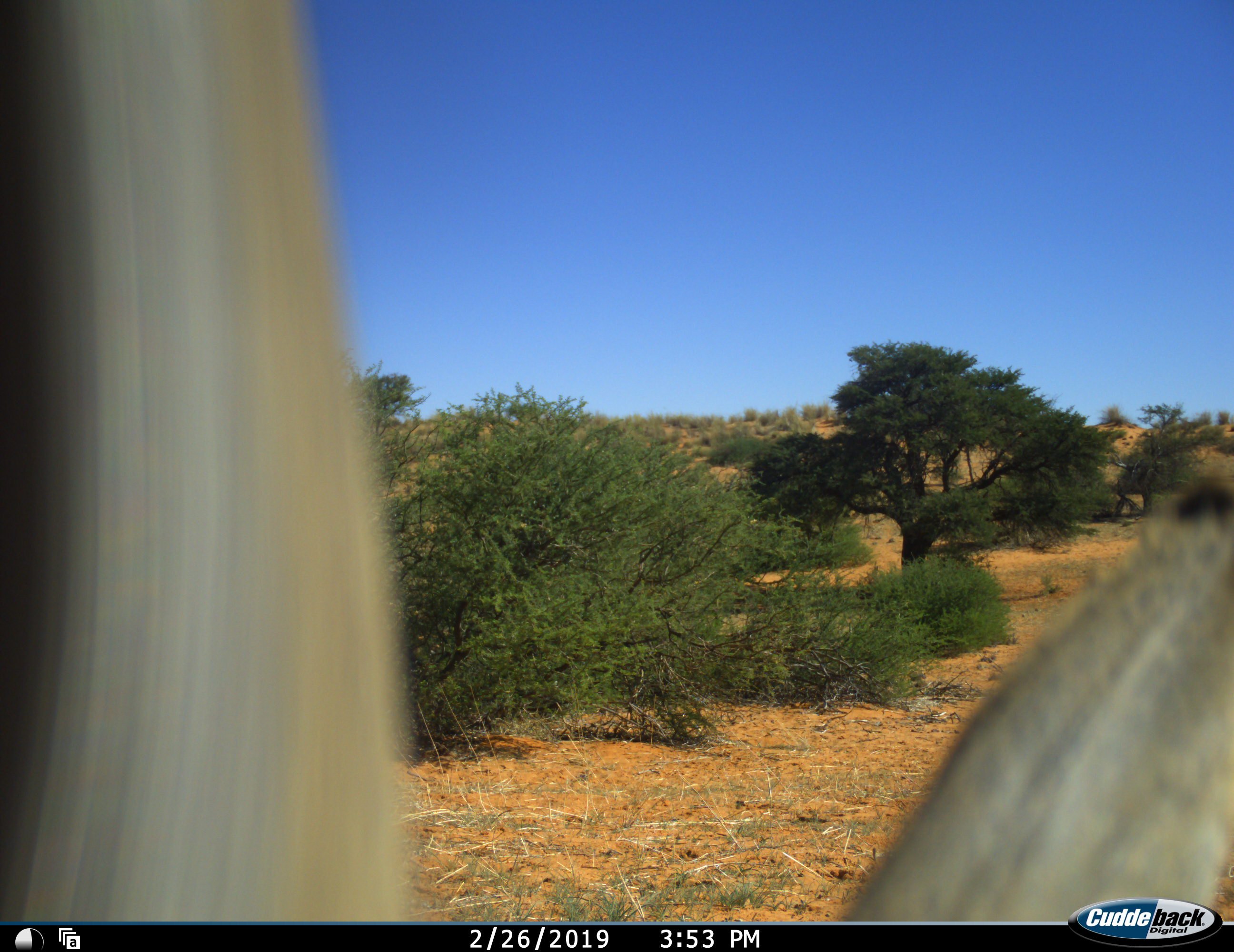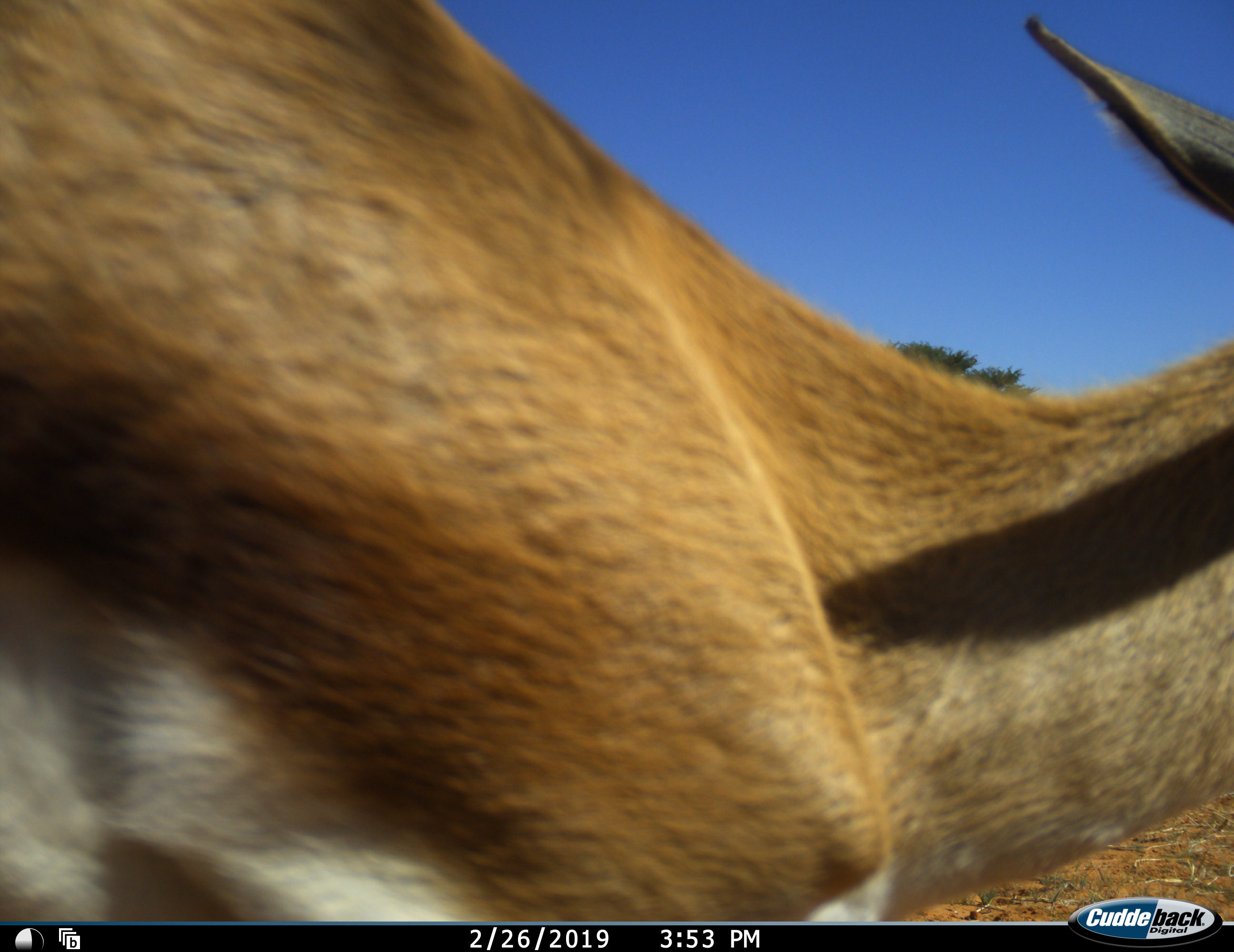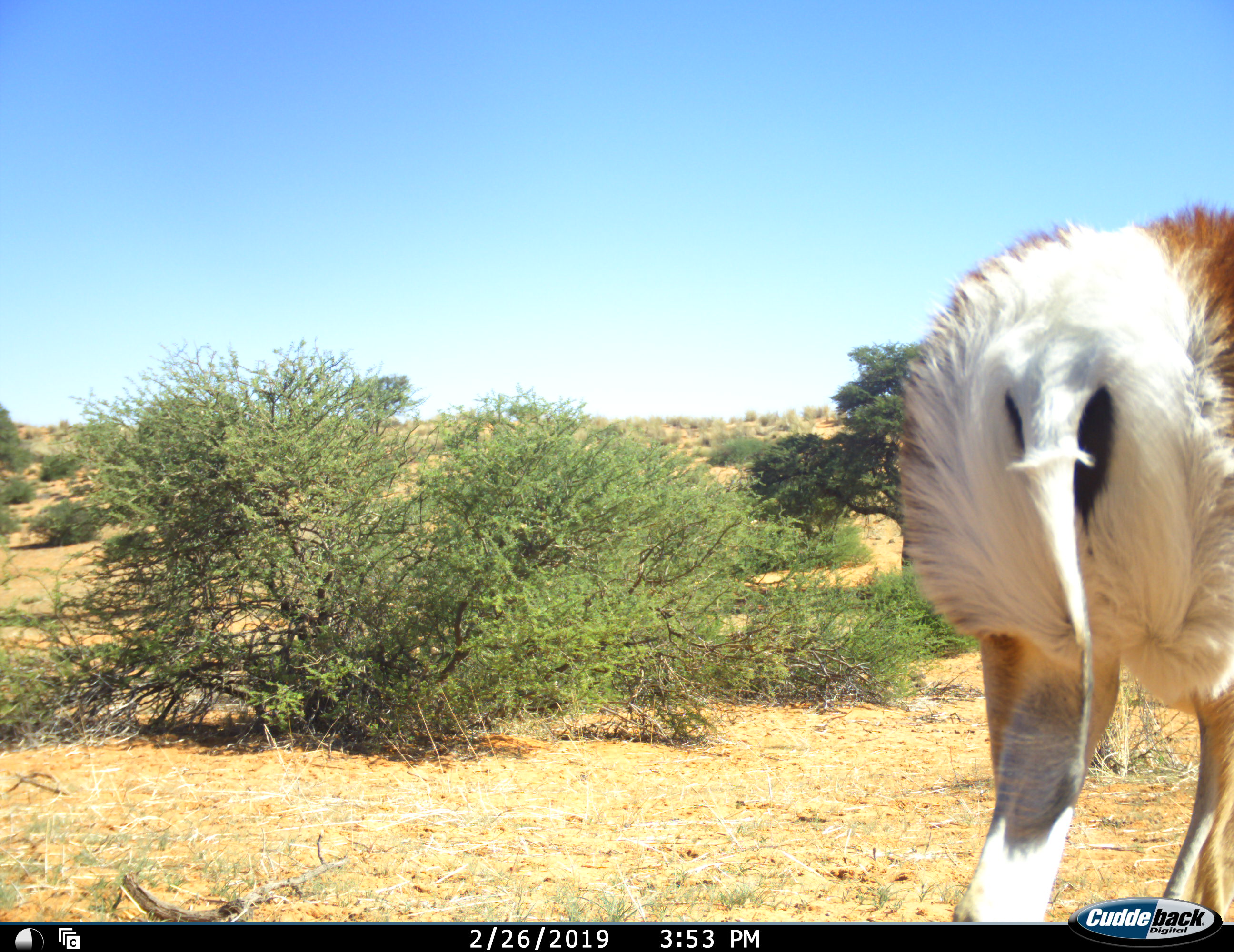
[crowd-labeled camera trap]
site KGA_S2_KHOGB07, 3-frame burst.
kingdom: Animalia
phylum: Chordata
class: Mammalia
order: Artiodactyla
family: Bovidae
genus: Antidorcas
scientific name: Antidorcas marsupialis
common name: springbok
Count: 1.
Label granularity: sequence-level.